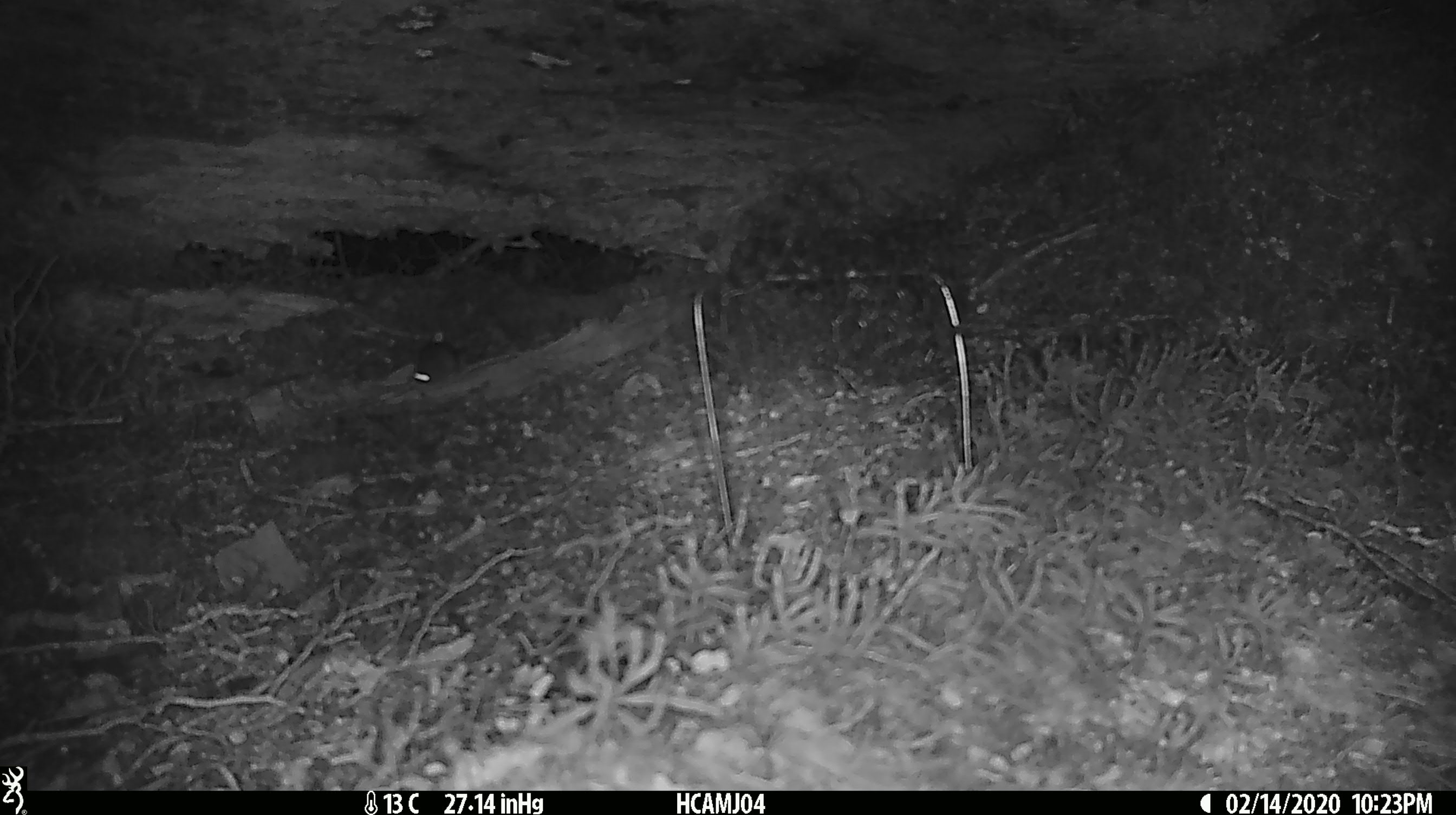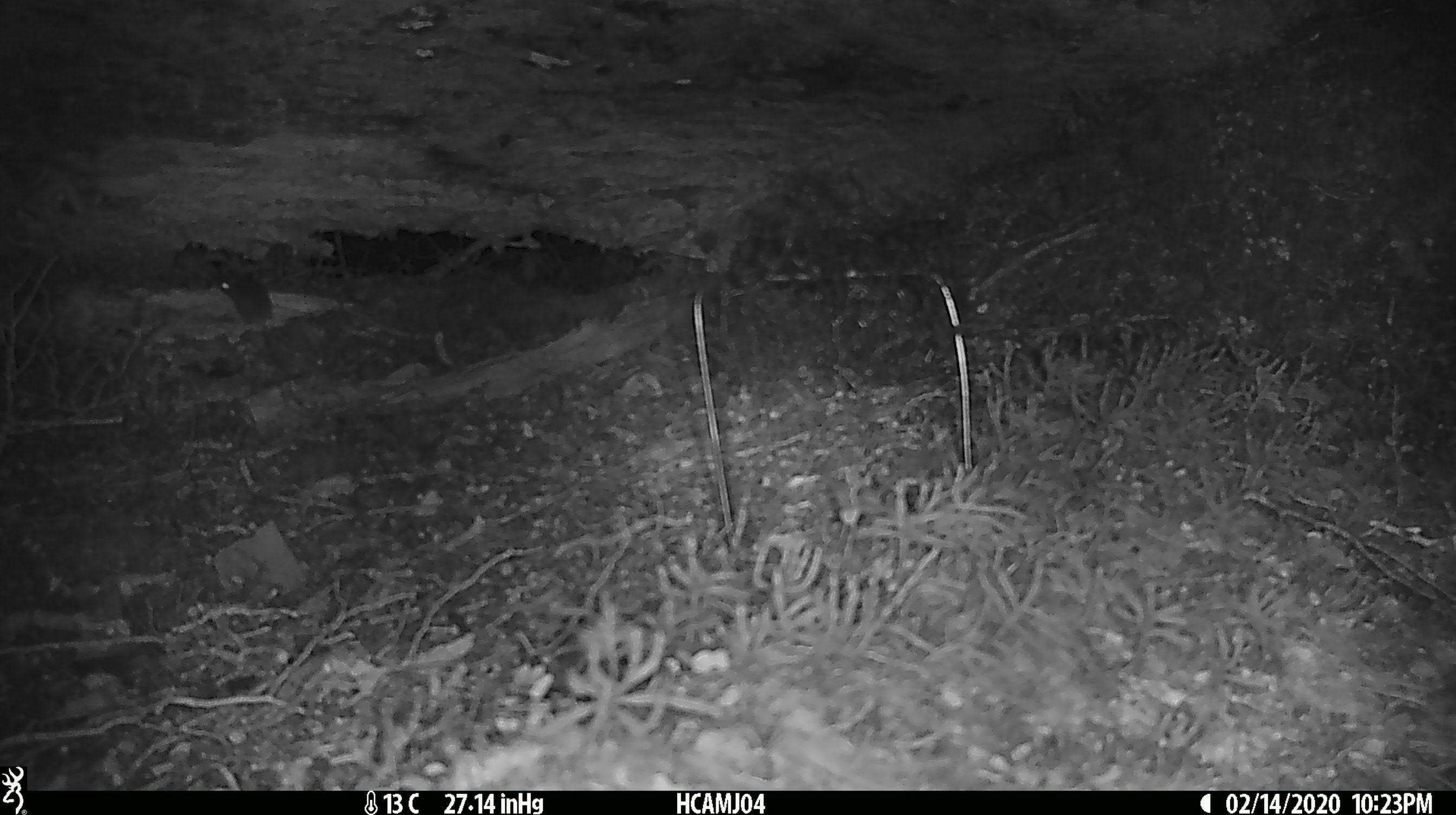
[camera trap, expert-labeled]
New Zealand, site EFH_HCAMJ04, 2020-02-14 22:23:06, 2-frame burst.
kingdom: Animalia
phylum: Chordata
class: Mammalia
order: Rodentia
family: Muridae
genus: Mus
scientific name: Mus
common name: mouse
Mouse (Mus).